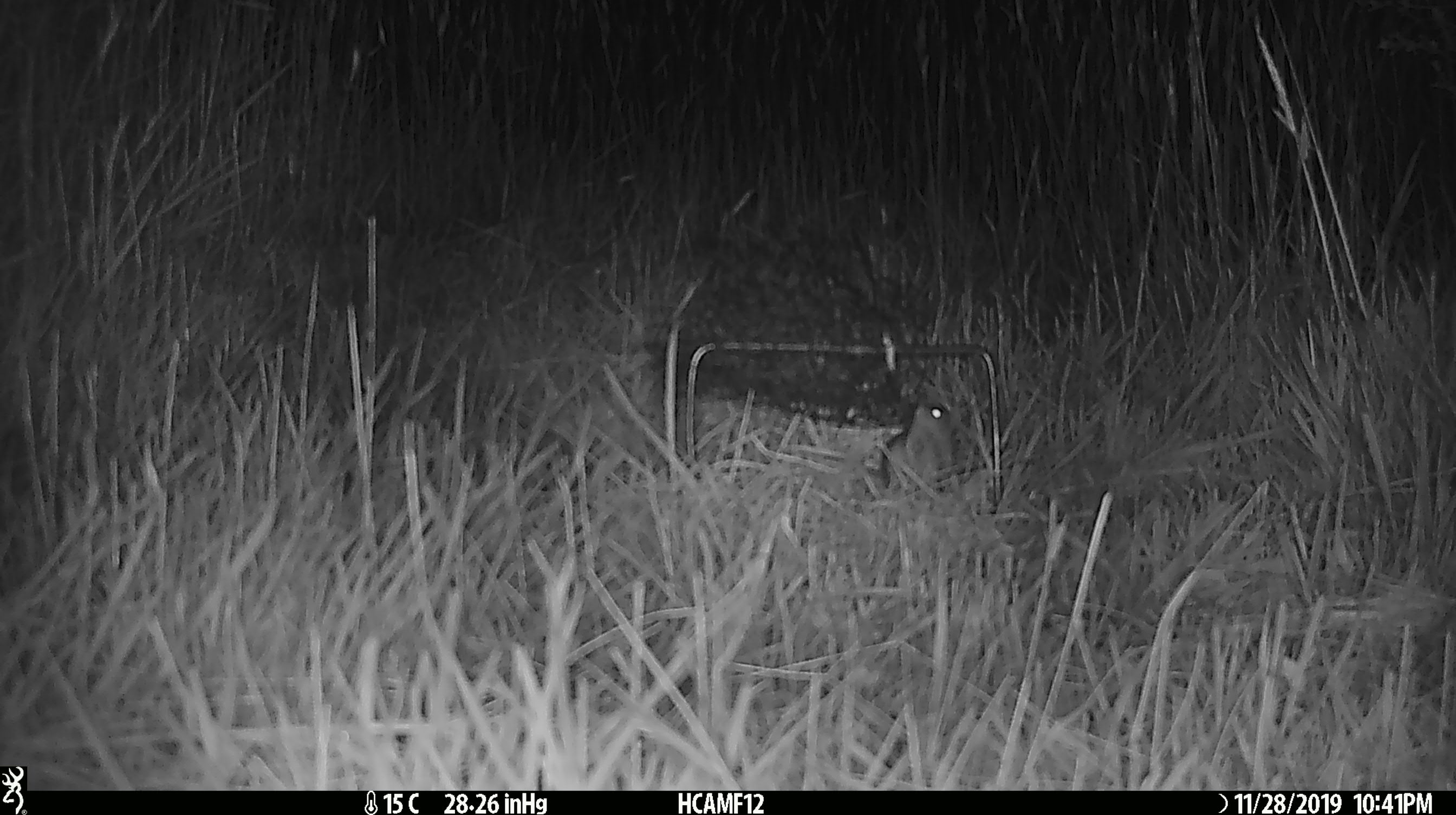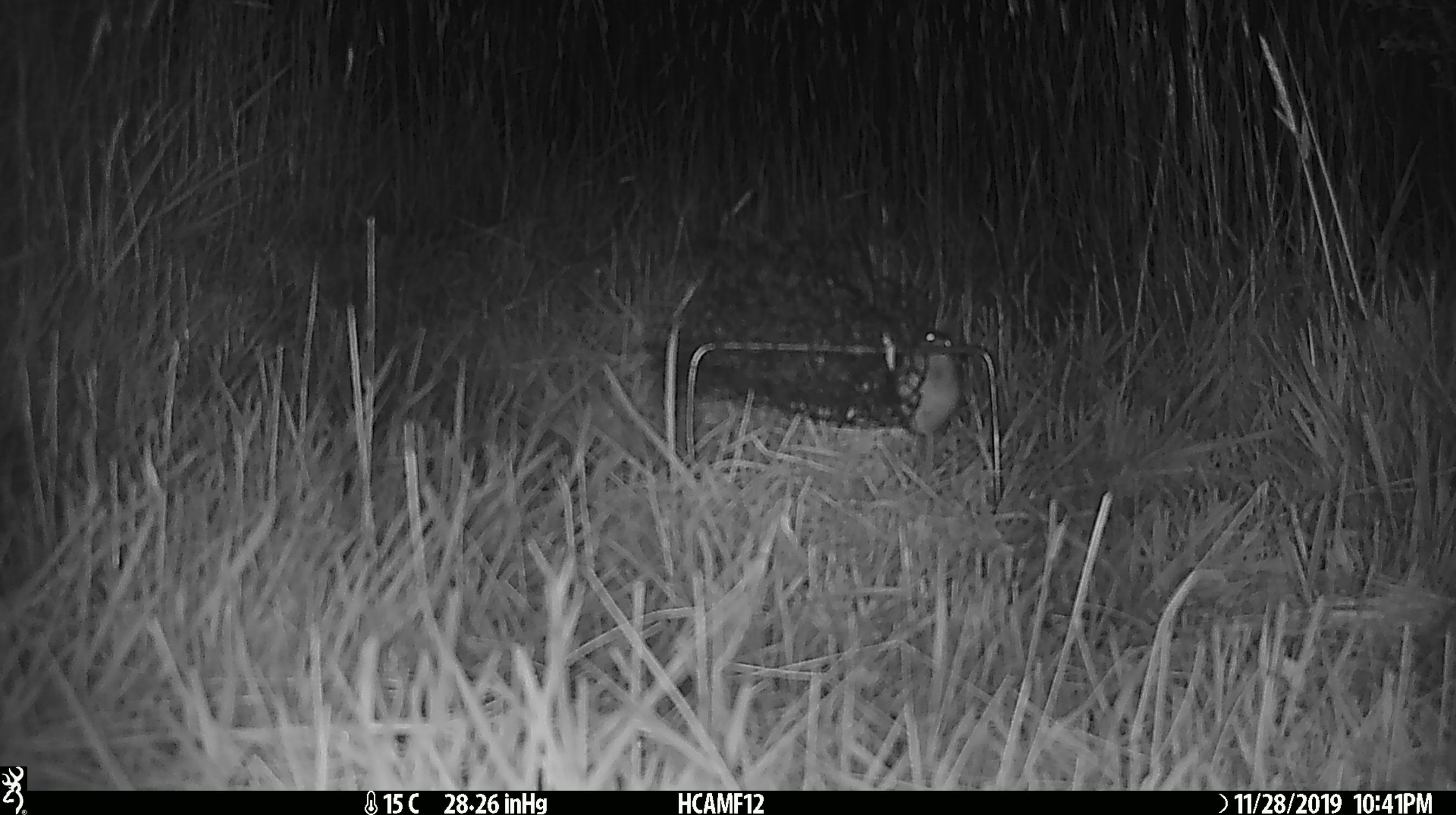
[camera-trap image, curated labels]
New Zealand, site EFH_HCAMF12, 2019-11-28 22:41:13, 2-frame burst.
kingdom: Animalia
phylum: Chordata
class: Mammalia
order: Rodentia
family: Muridae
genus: Mus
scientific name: Mus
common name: mouse